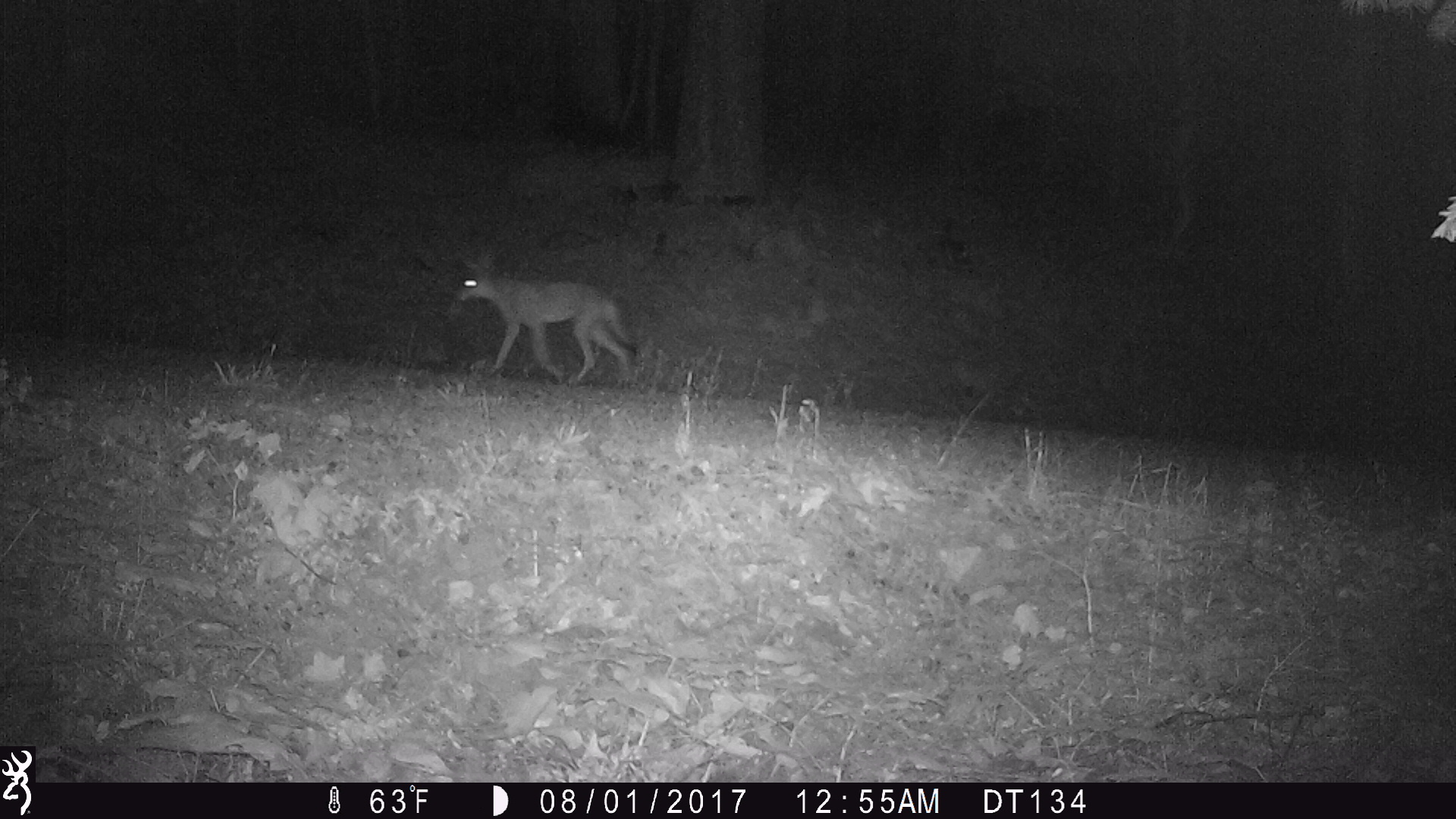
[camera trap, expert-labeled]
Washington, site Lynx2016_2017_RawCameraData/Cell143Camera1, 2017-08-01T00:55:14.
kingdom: Animalia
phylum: Chordata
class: Mammalia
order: Carnivora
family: Canidae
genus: Canis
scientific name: Canis latrans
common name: coyote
Canis latrans (coyote). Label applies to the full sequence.